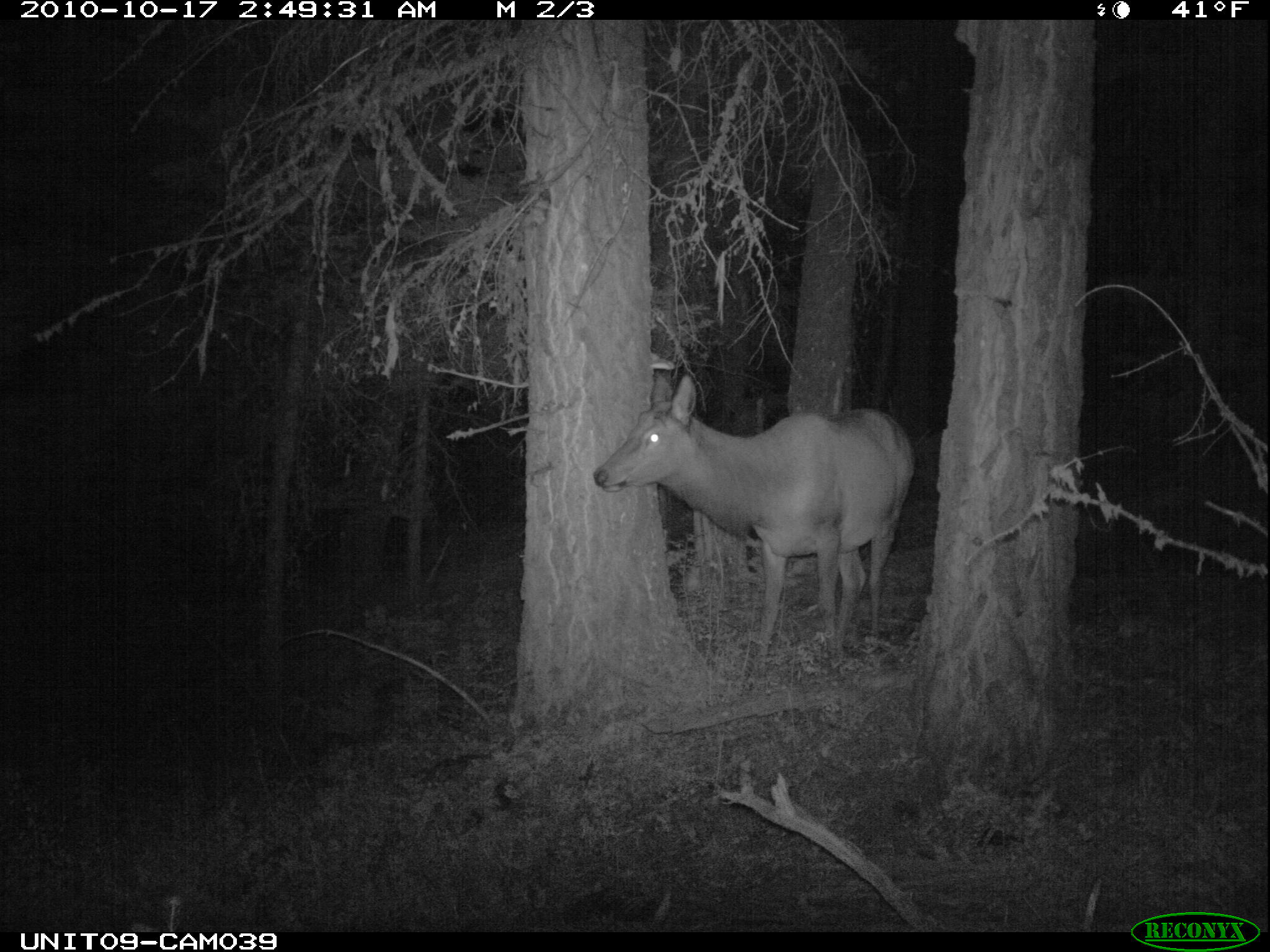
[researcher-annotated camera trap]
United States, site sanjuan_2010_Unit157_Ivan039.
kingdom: Animalia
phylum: Chordata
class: Mammalia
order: Artiodactyla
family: Cervidae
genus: Cervus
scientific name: Cervus elaphus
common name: red deer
Cervus elaphus (red deer).